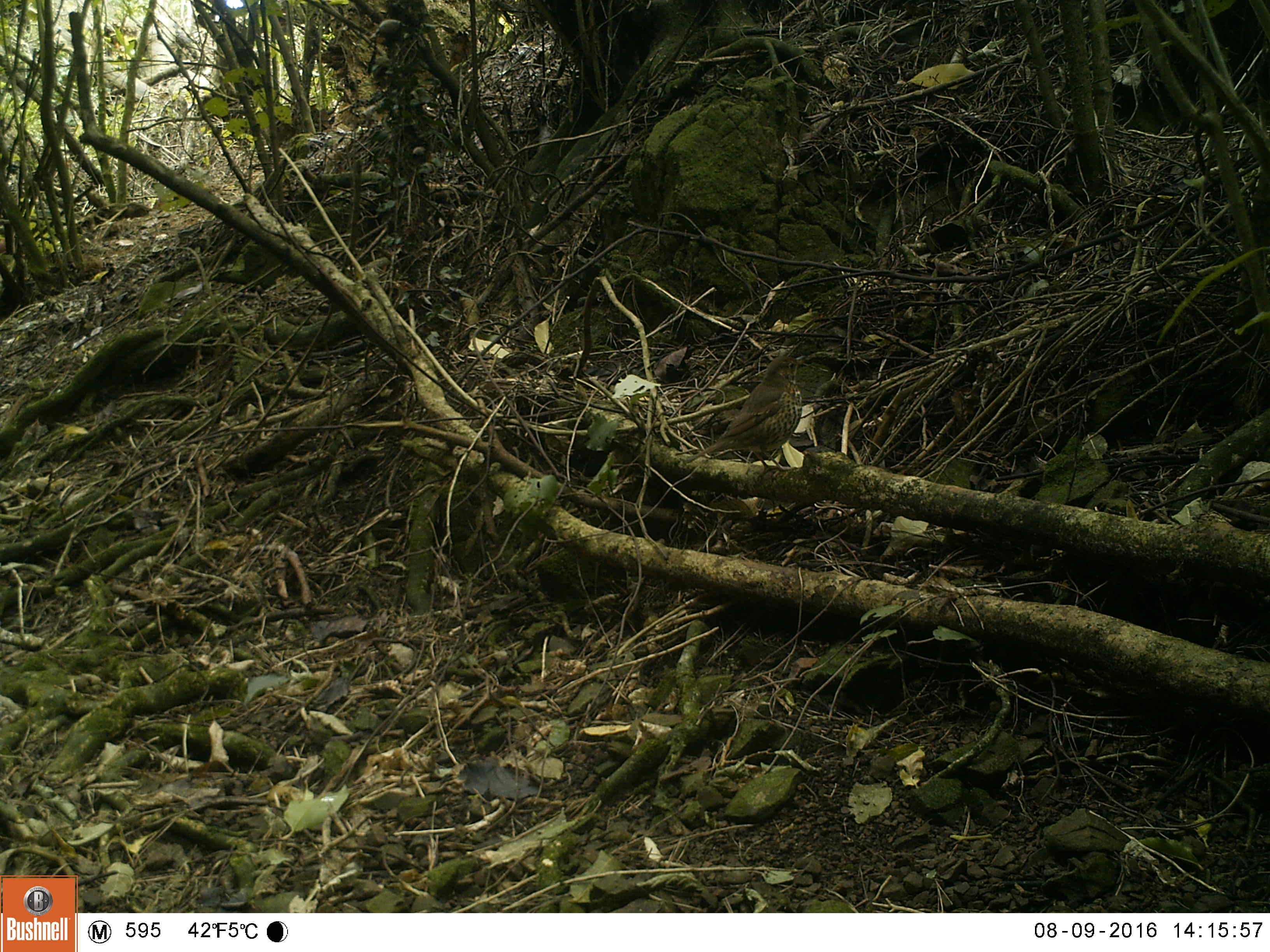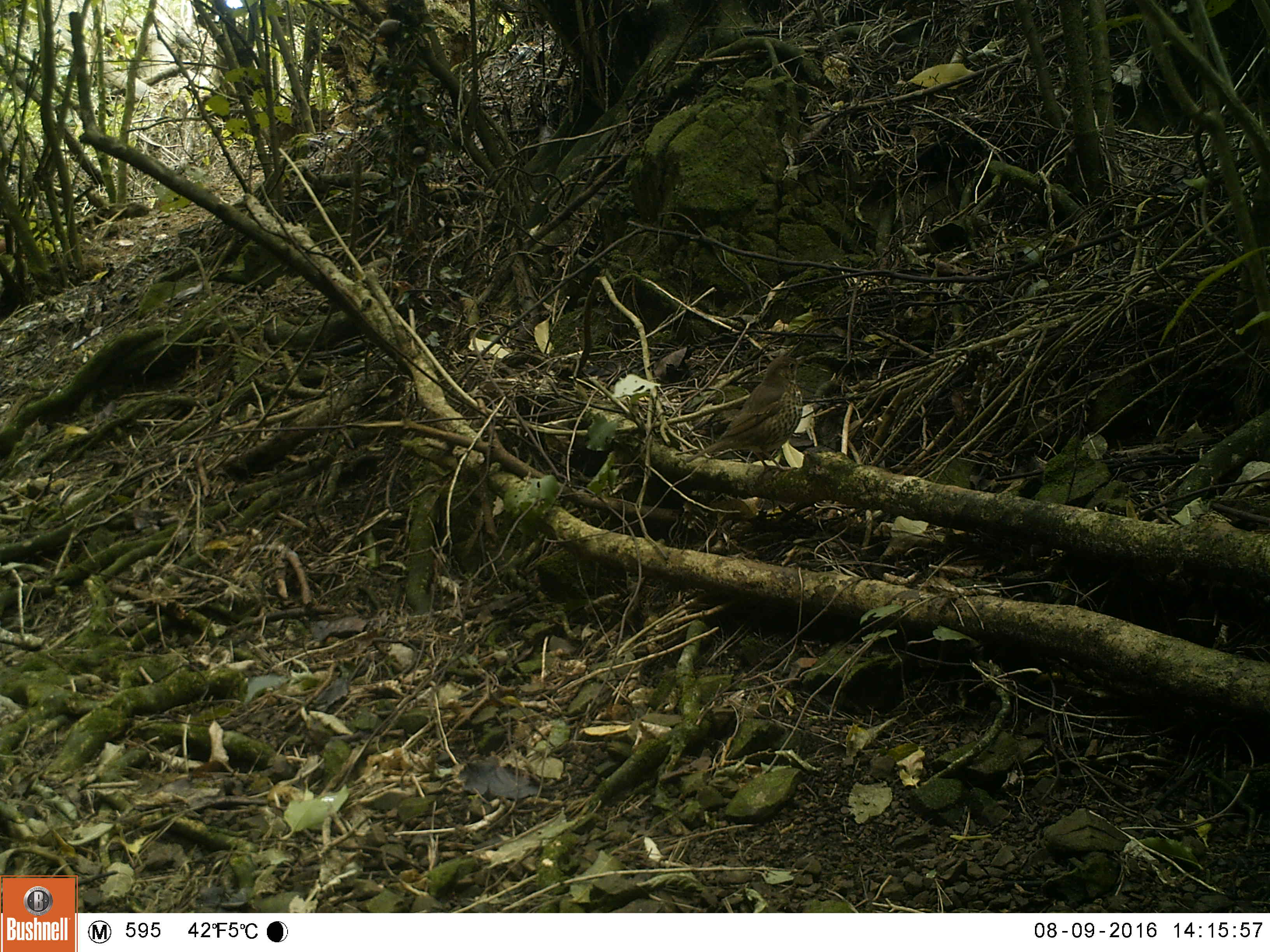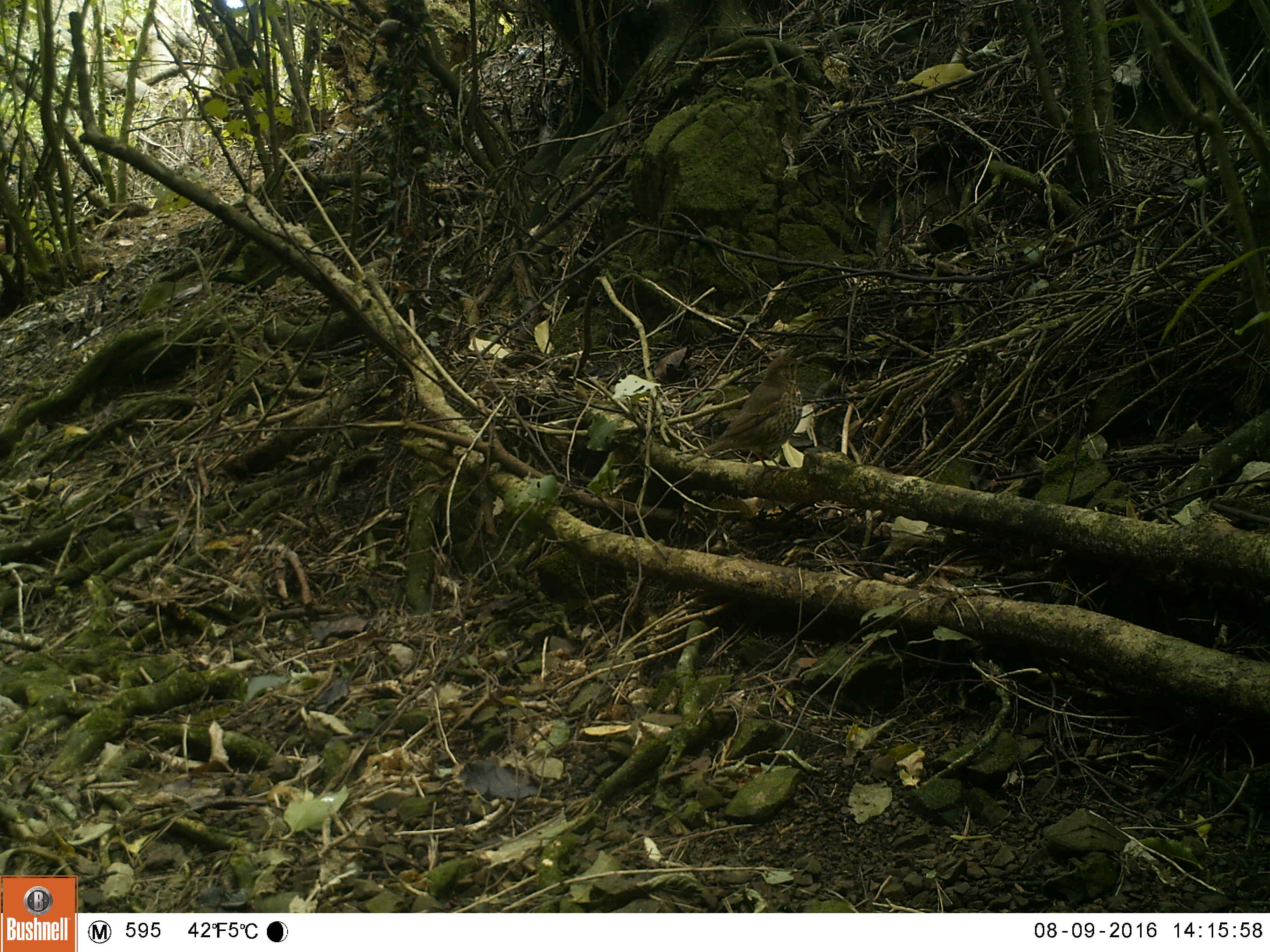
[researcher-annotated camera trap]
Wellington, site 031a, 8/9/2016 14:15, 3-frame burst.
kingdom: Animalia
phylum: Chordata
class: Aves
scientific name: Aves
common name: bird